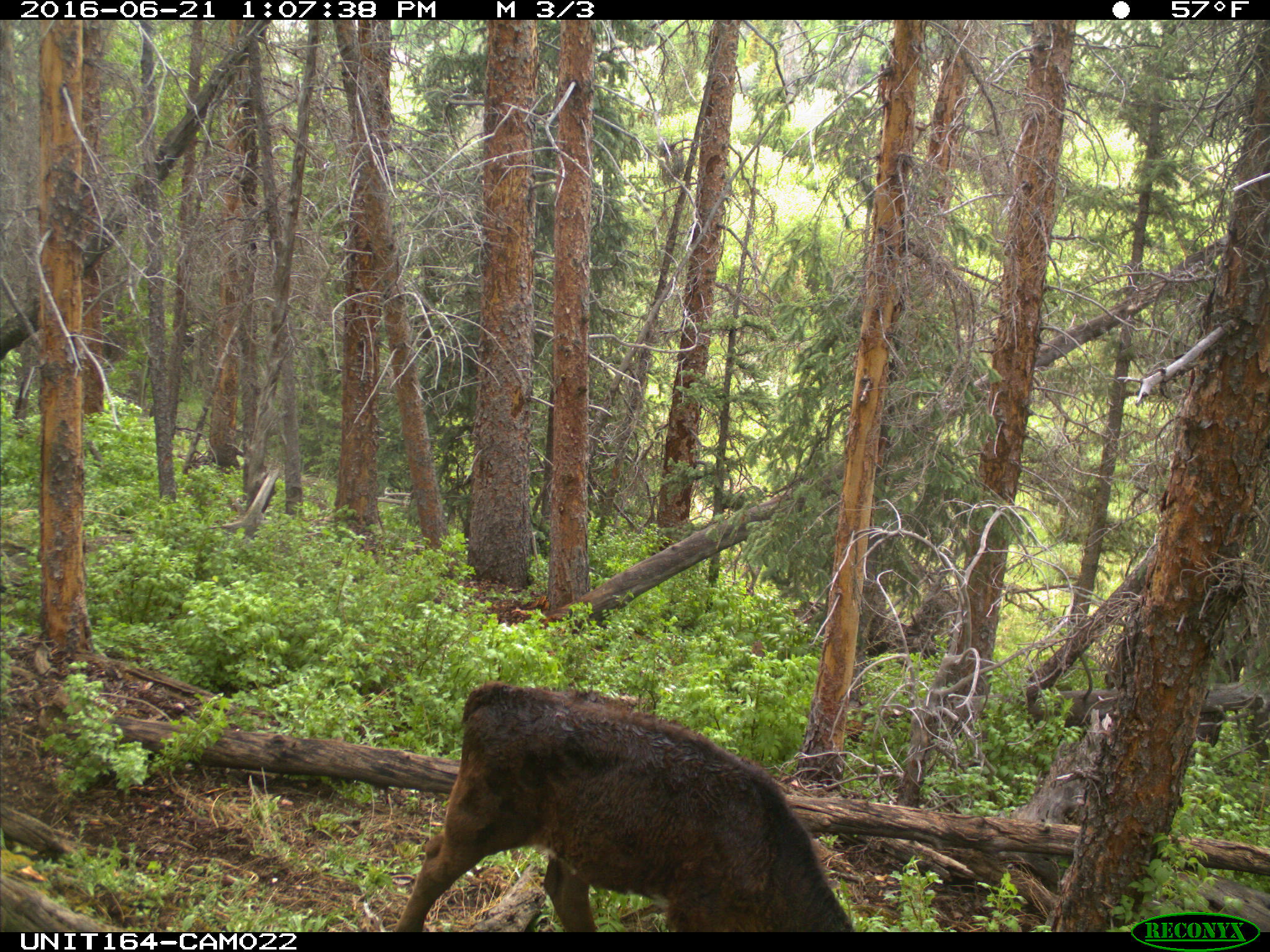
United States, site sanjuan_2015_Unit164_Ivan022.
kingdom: Animalia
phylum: Chordata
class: Mammalia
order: Artiodactyla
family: Bovidae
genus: Bos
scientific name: Bos taurus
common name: domestic cow